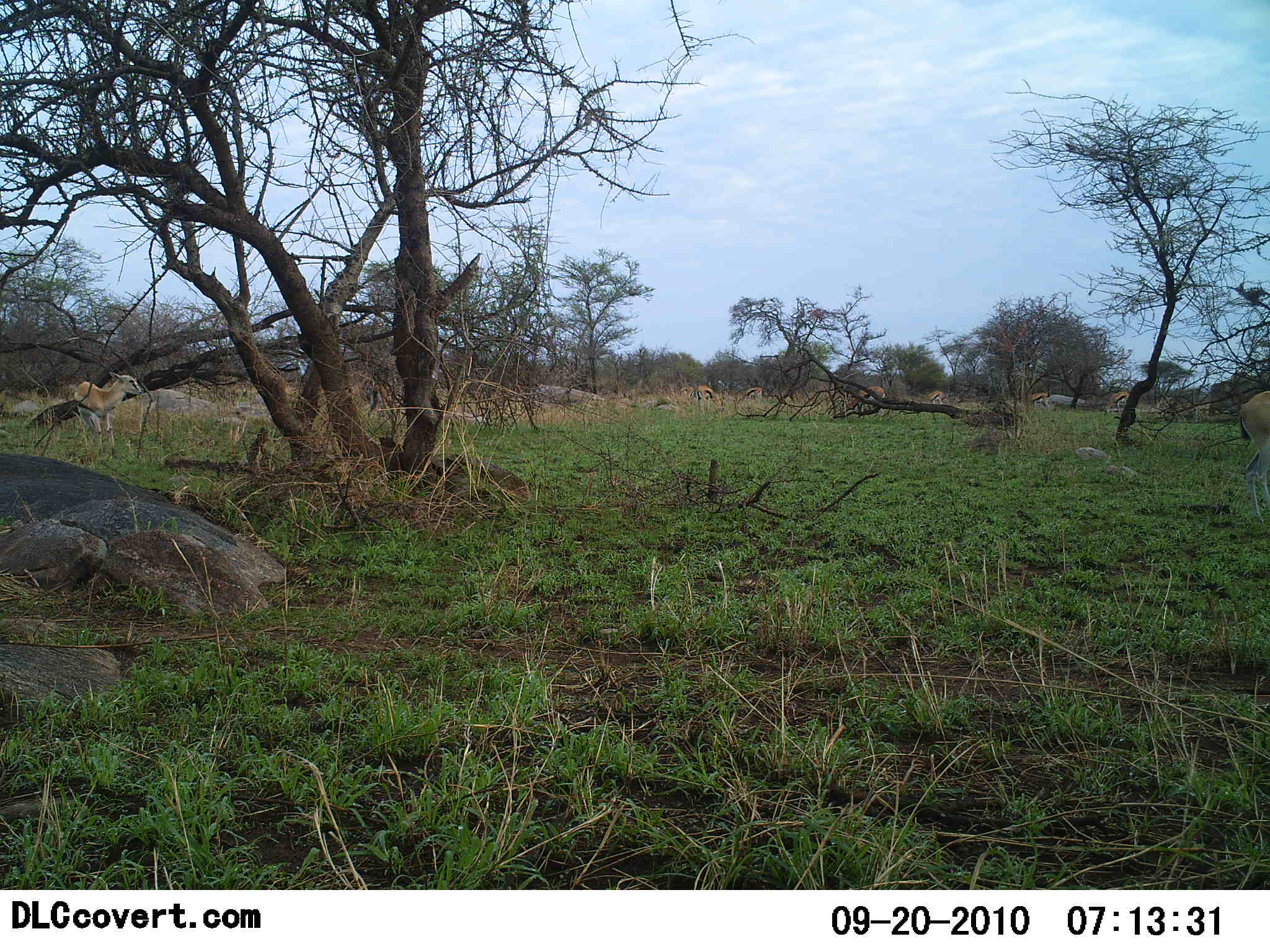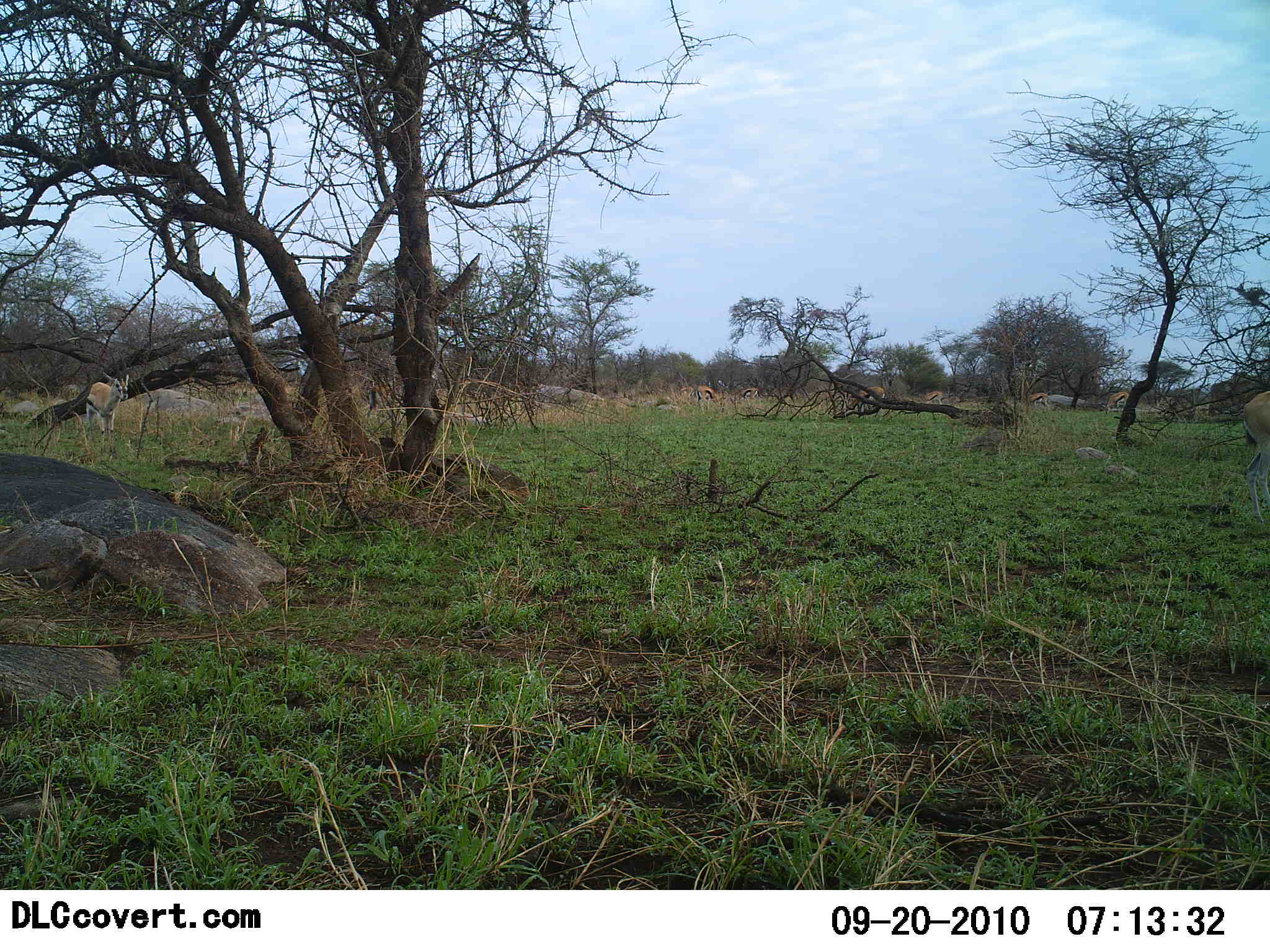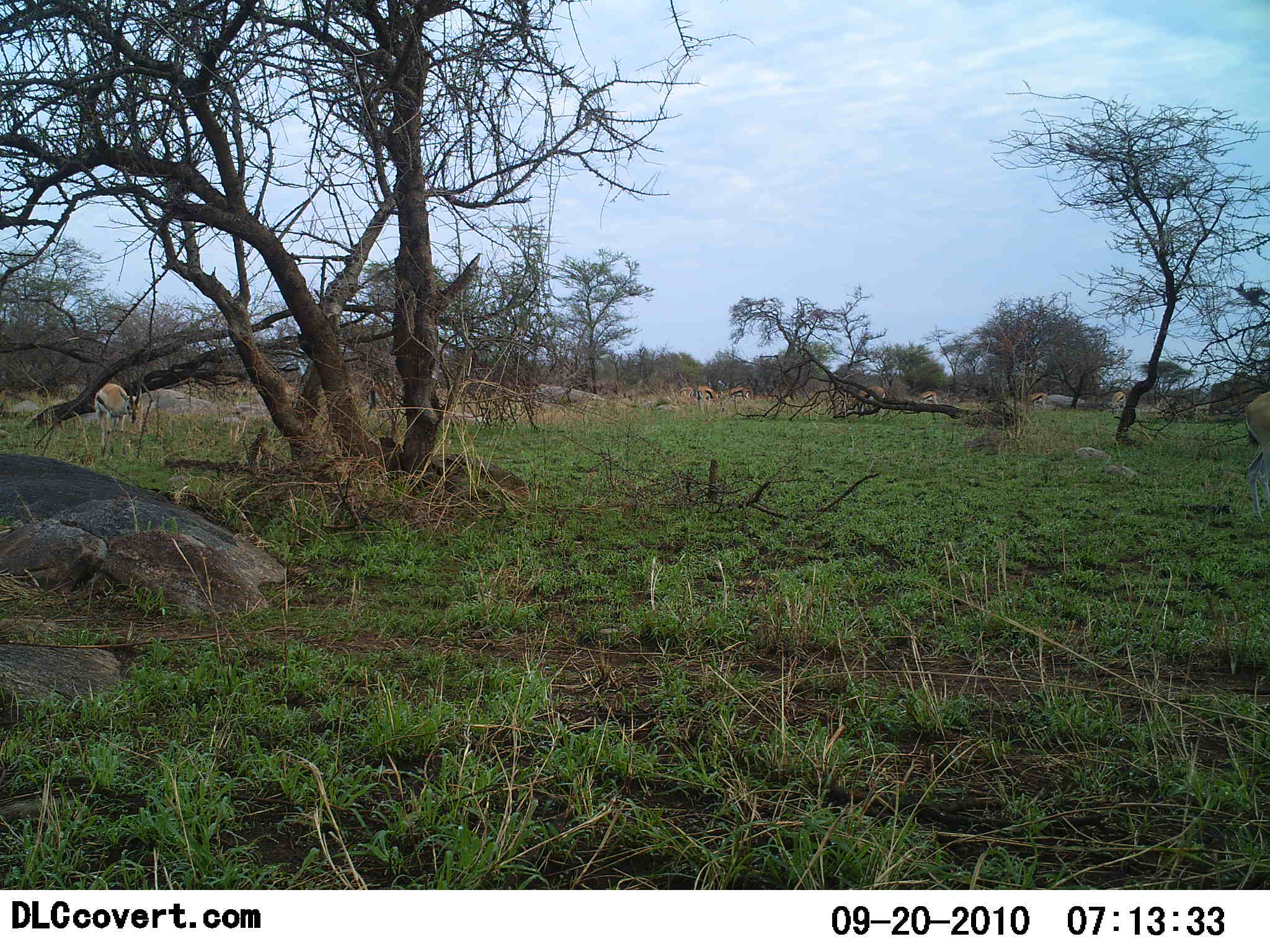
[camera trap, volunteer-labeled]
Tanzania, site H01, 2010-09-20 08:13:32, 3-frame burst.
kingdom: Animalia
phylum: Chordata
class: Mammalia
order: Artiodactyla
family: Bovidae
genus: Eudorcas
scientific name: Eudorcas thomsonii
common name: thomson's gazelle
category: gazellethomsons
Gazellethomsons (thomson's gazelle) (Eudorcas thomsonii), count 8. Behavior (volunteer vote fractions): standing 43%, resting 0%, moving 50%, interacting 14%. Young present (vote fraction): 0%. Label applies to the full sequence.